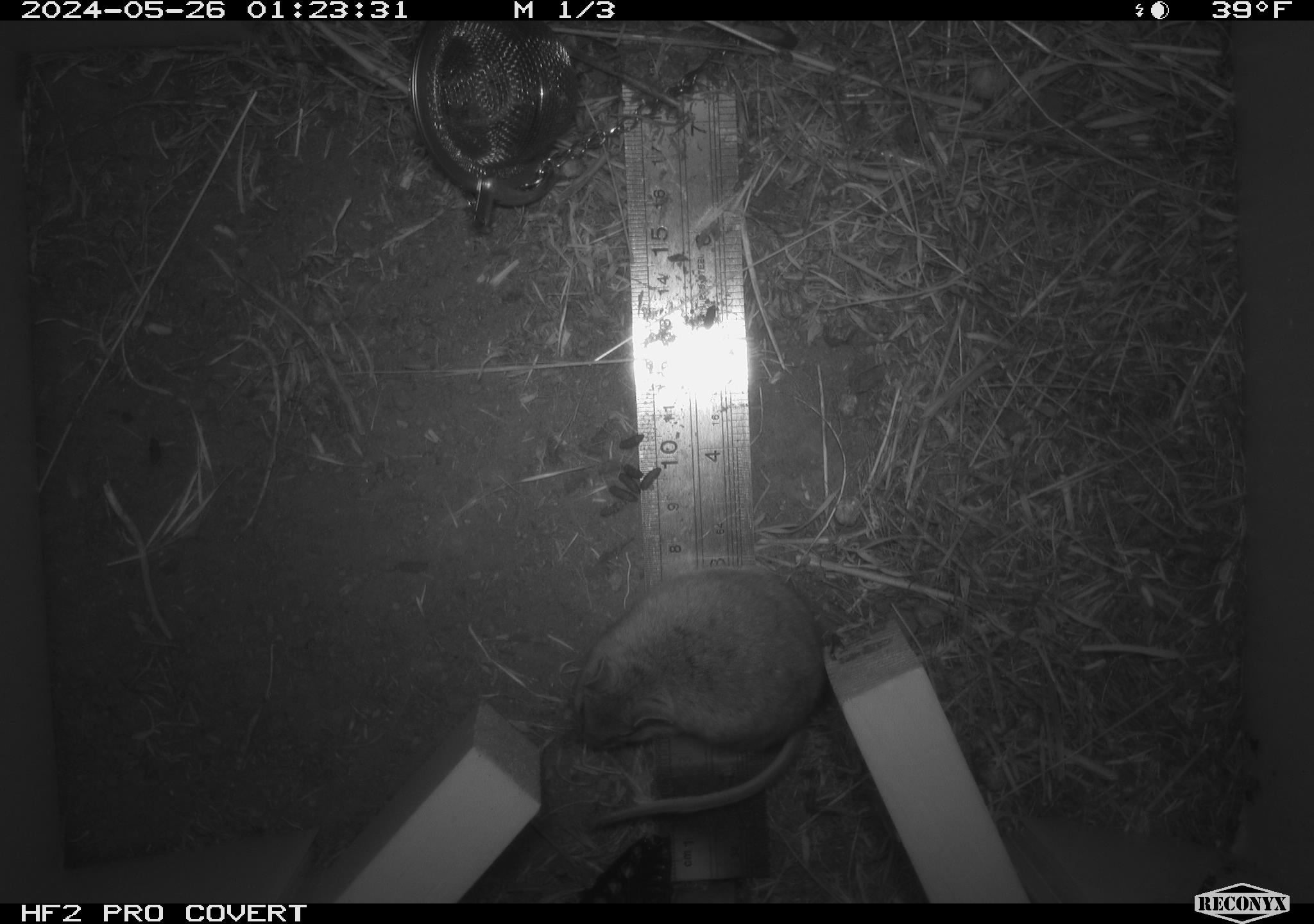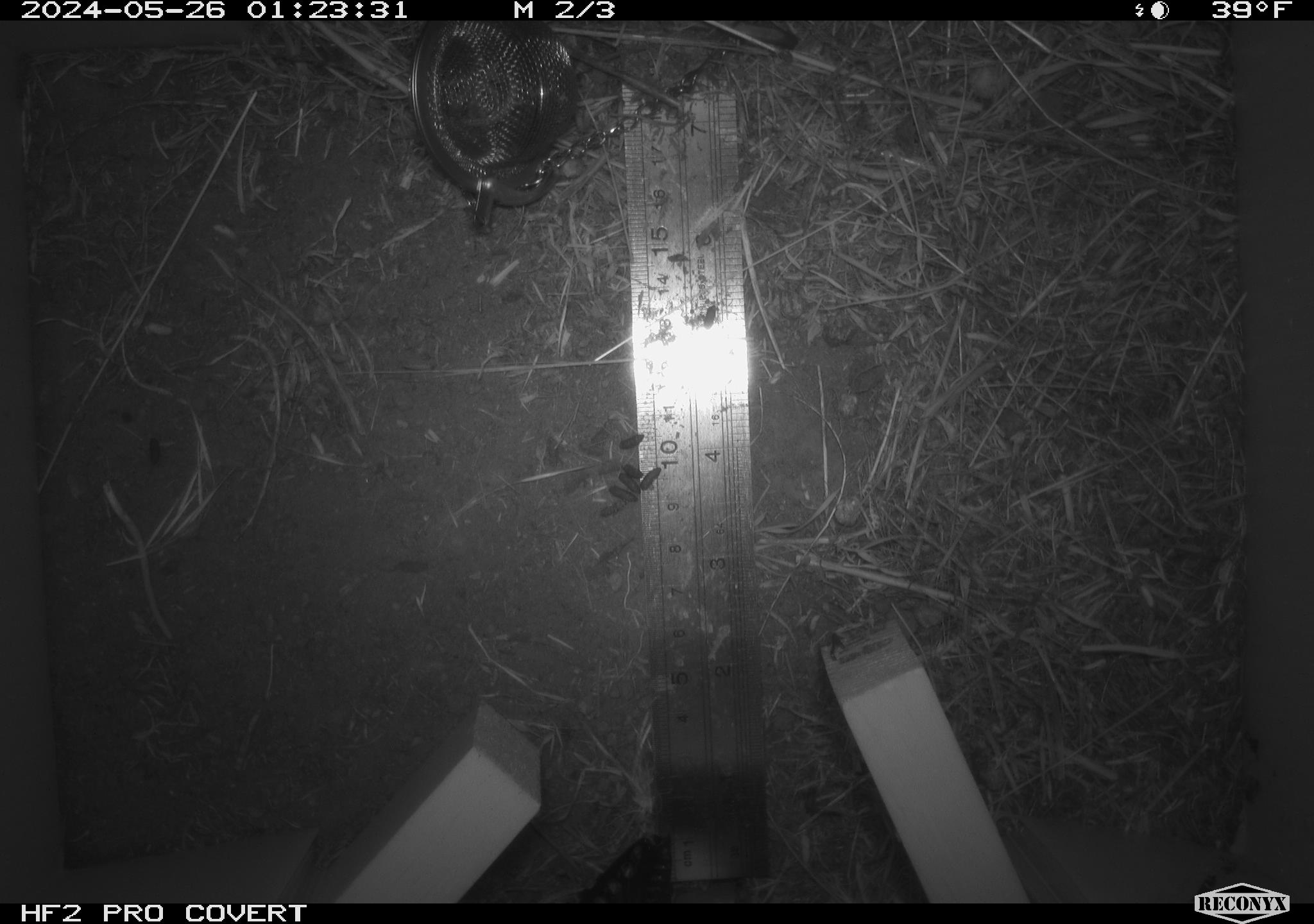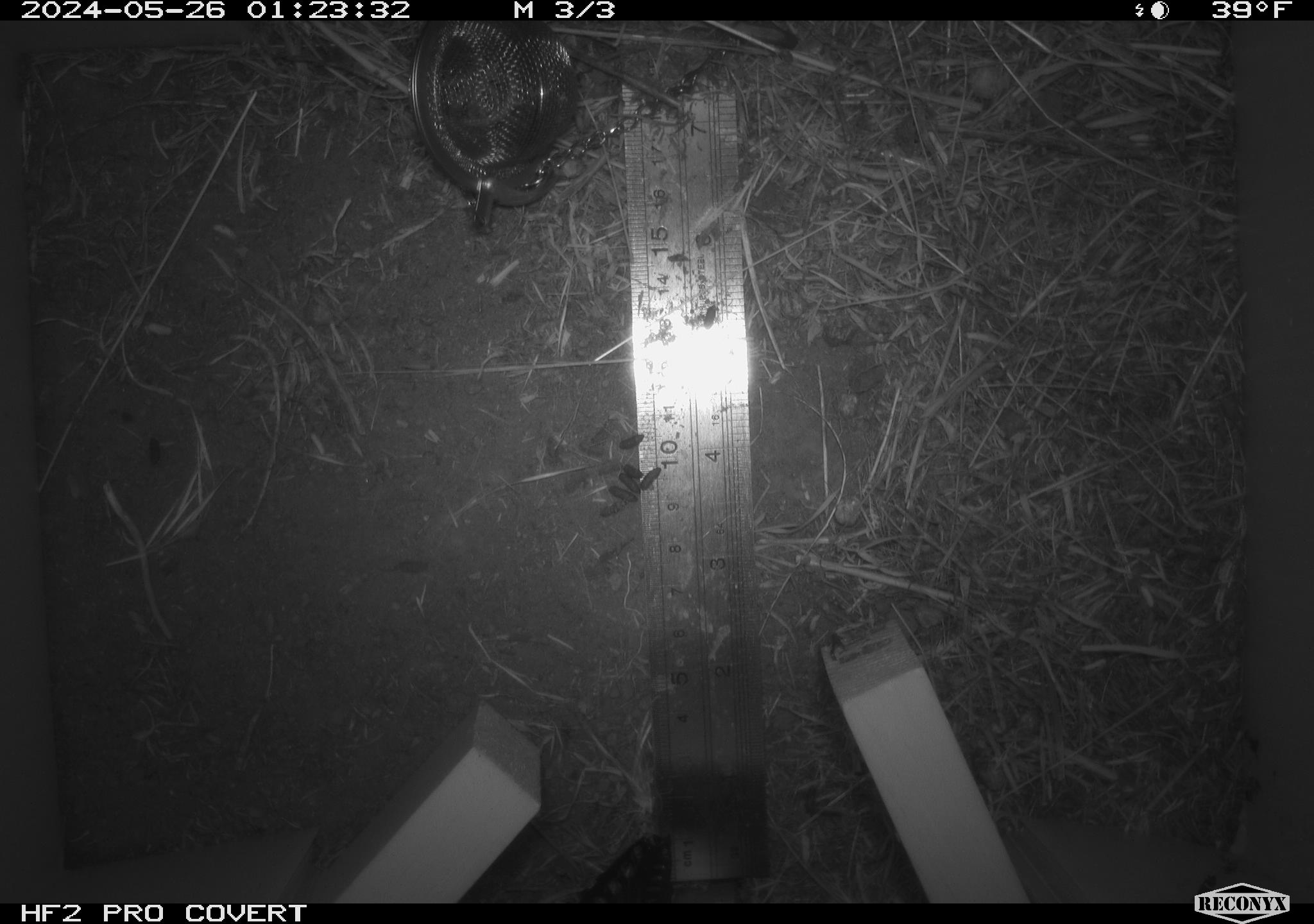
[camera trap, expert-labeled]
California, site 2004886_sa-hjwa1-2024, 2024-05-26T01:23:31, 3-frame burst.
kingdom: Animalia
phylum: Chordata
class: Mammalia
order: Rodentia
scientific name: Rodentia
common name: rodent